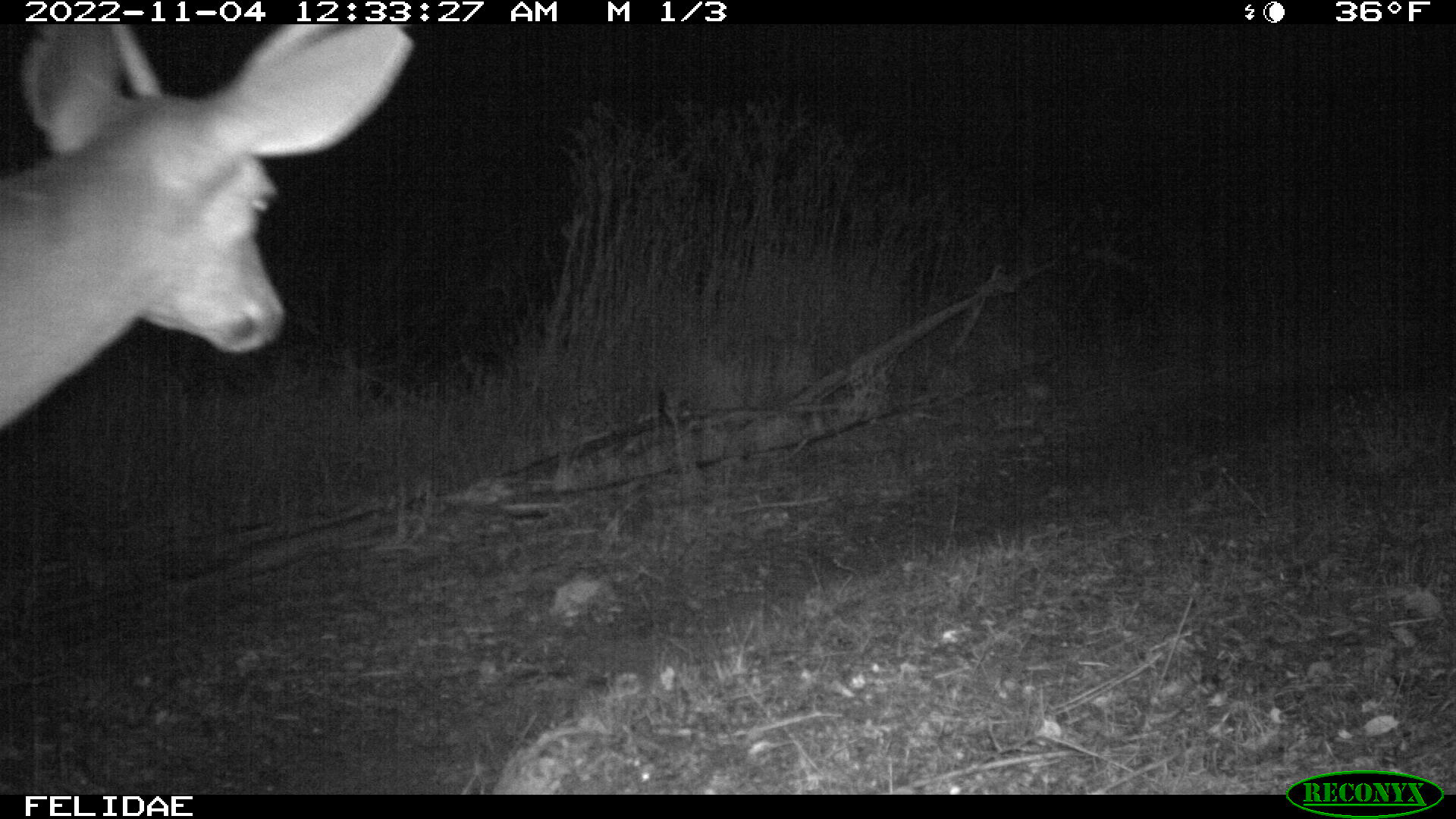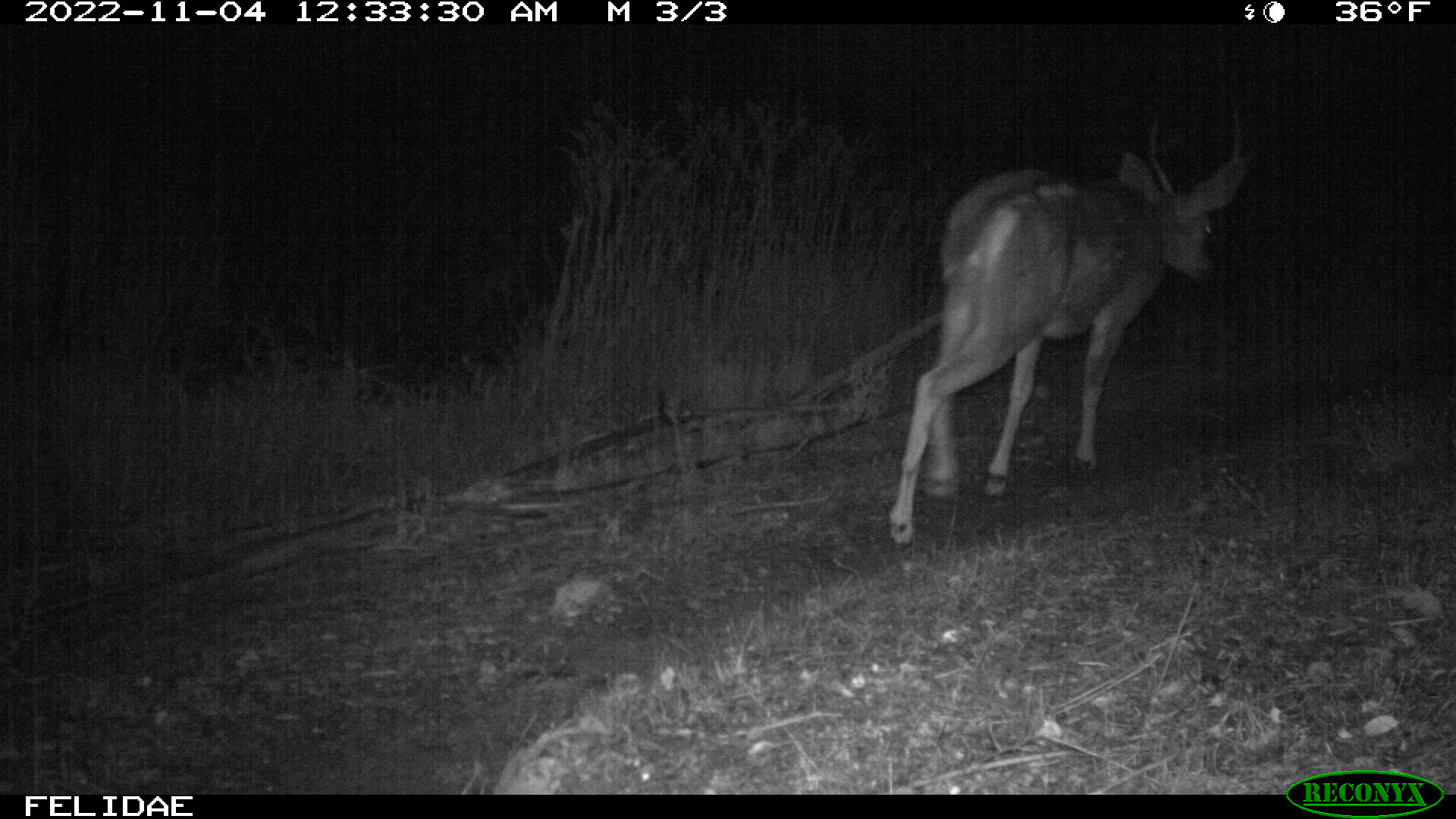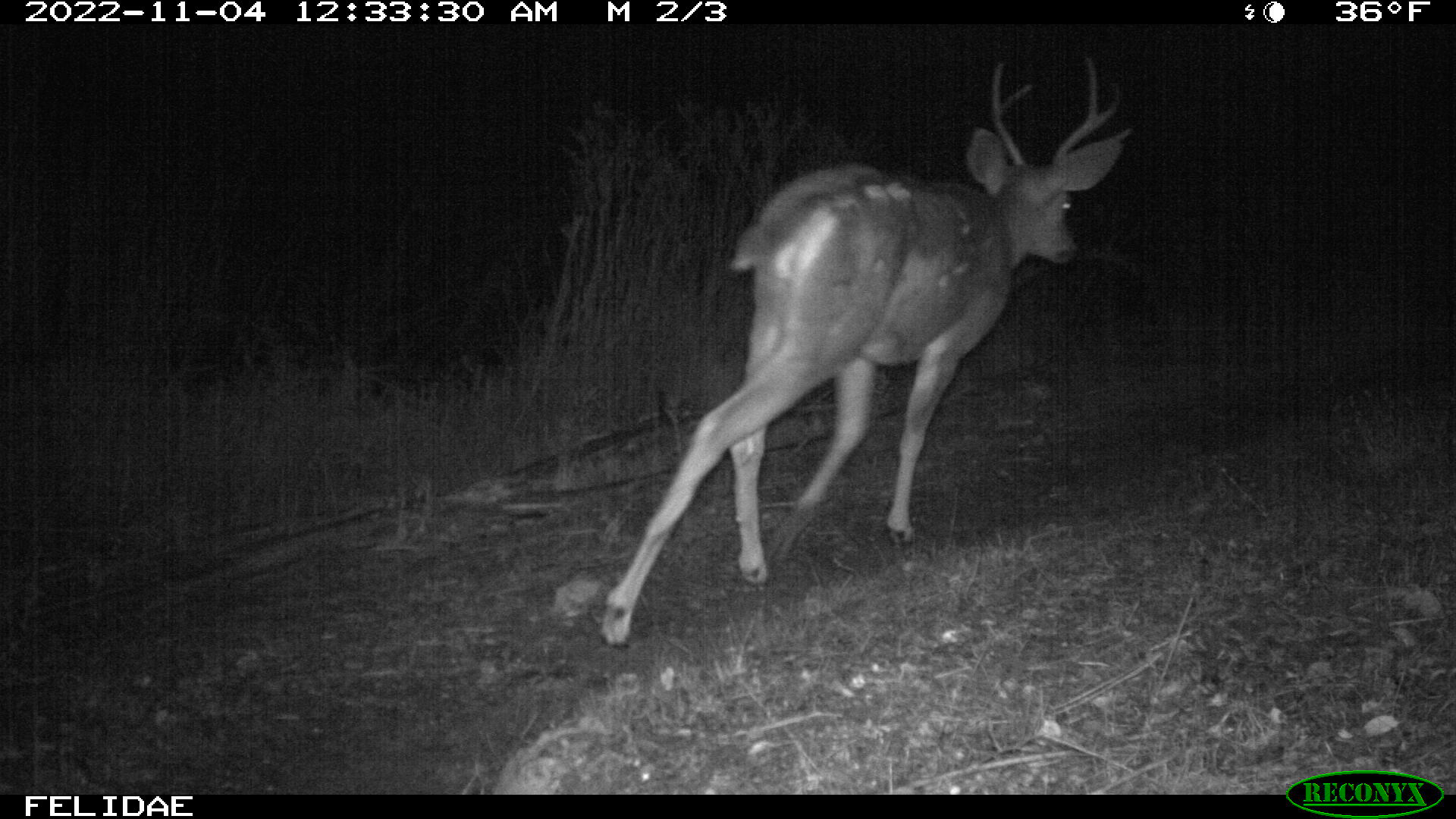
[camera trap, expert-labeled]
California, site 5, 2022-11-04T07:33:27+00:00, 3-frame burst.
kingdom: Animalia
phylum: Chordata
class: Mammalia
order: Artiodactyla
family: Cervidae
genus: Odocoileus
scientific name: Odocoileus hemionus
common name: mule deer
Mule deer (Odocoileus hemionus).